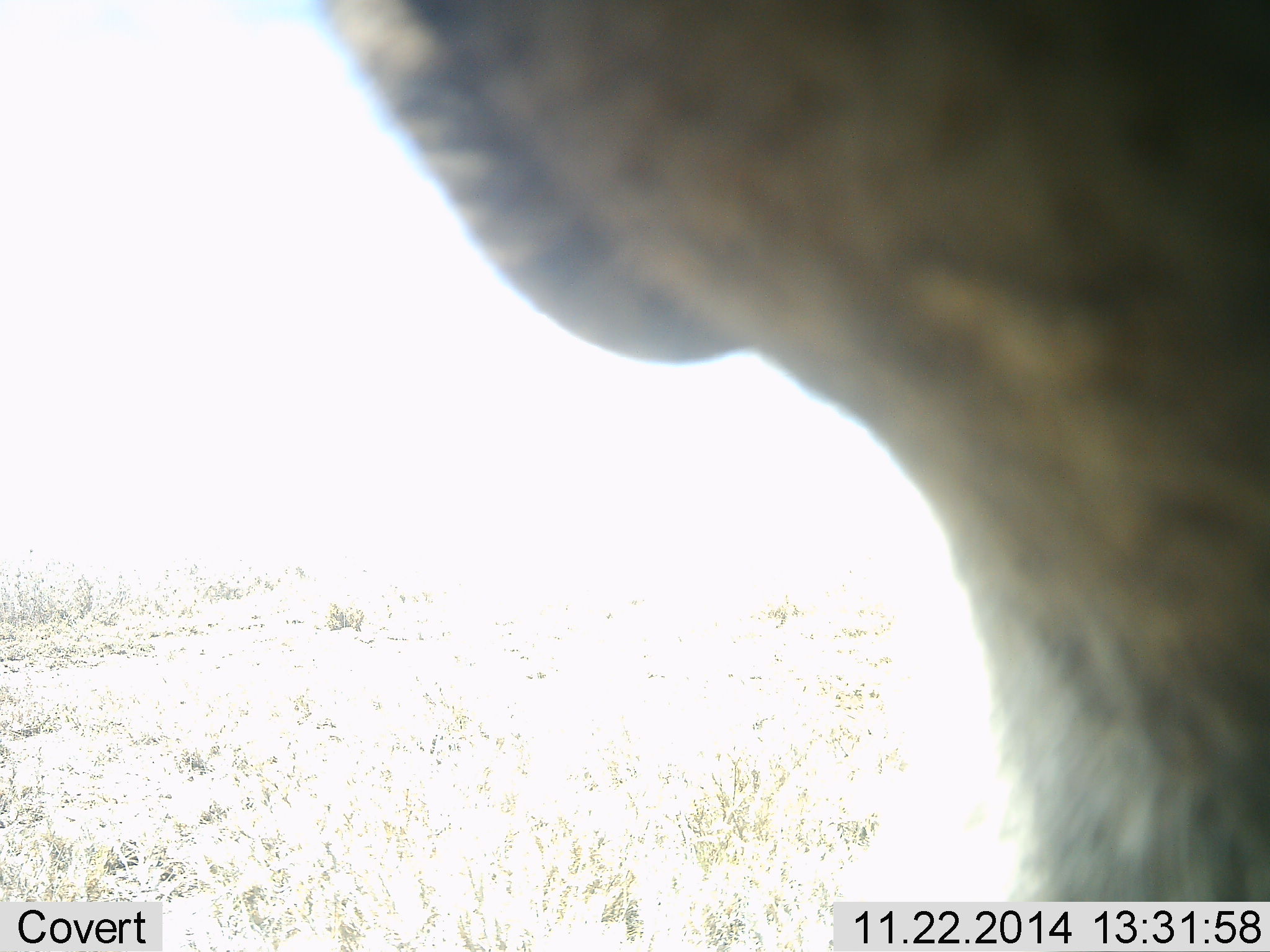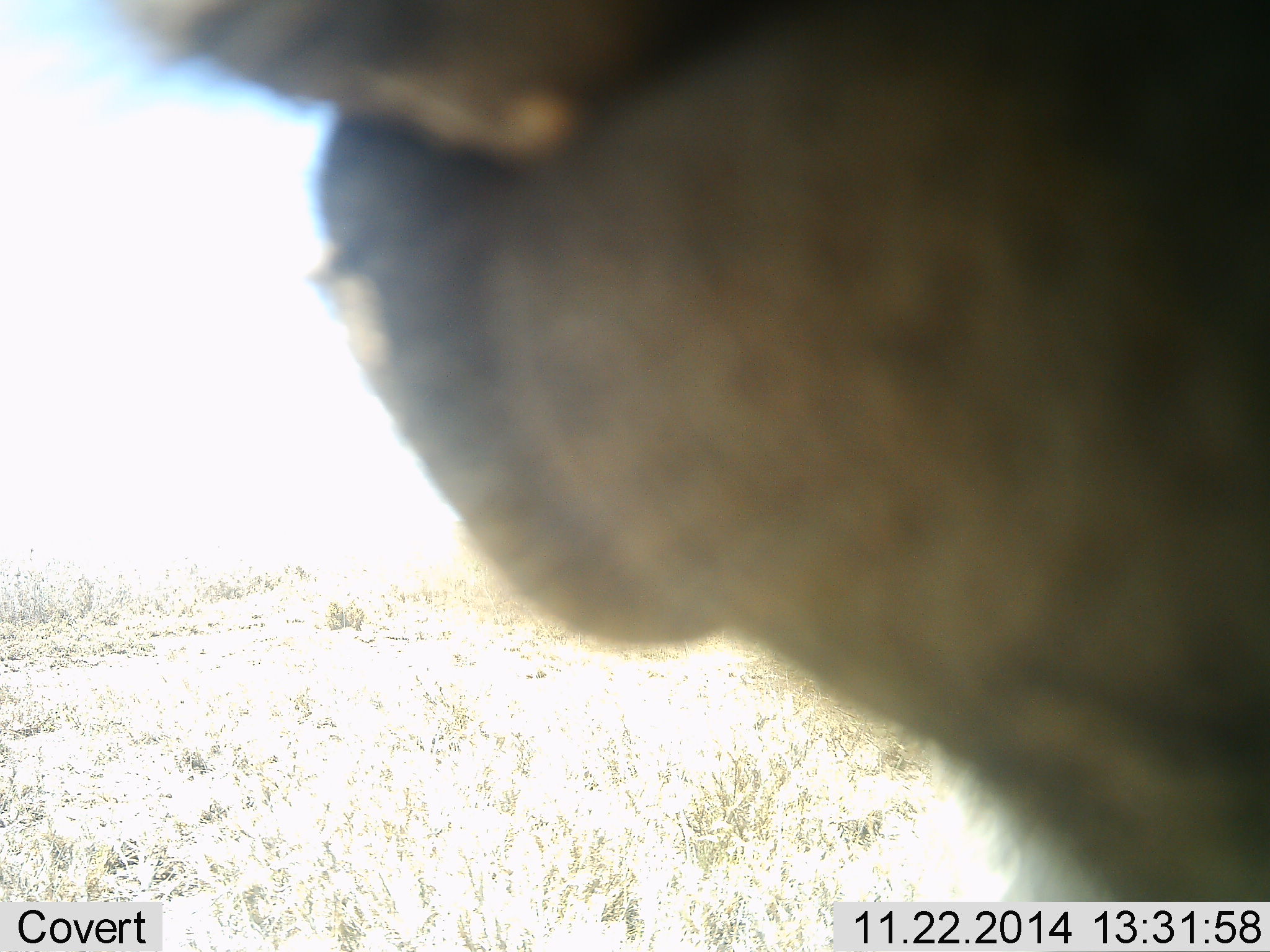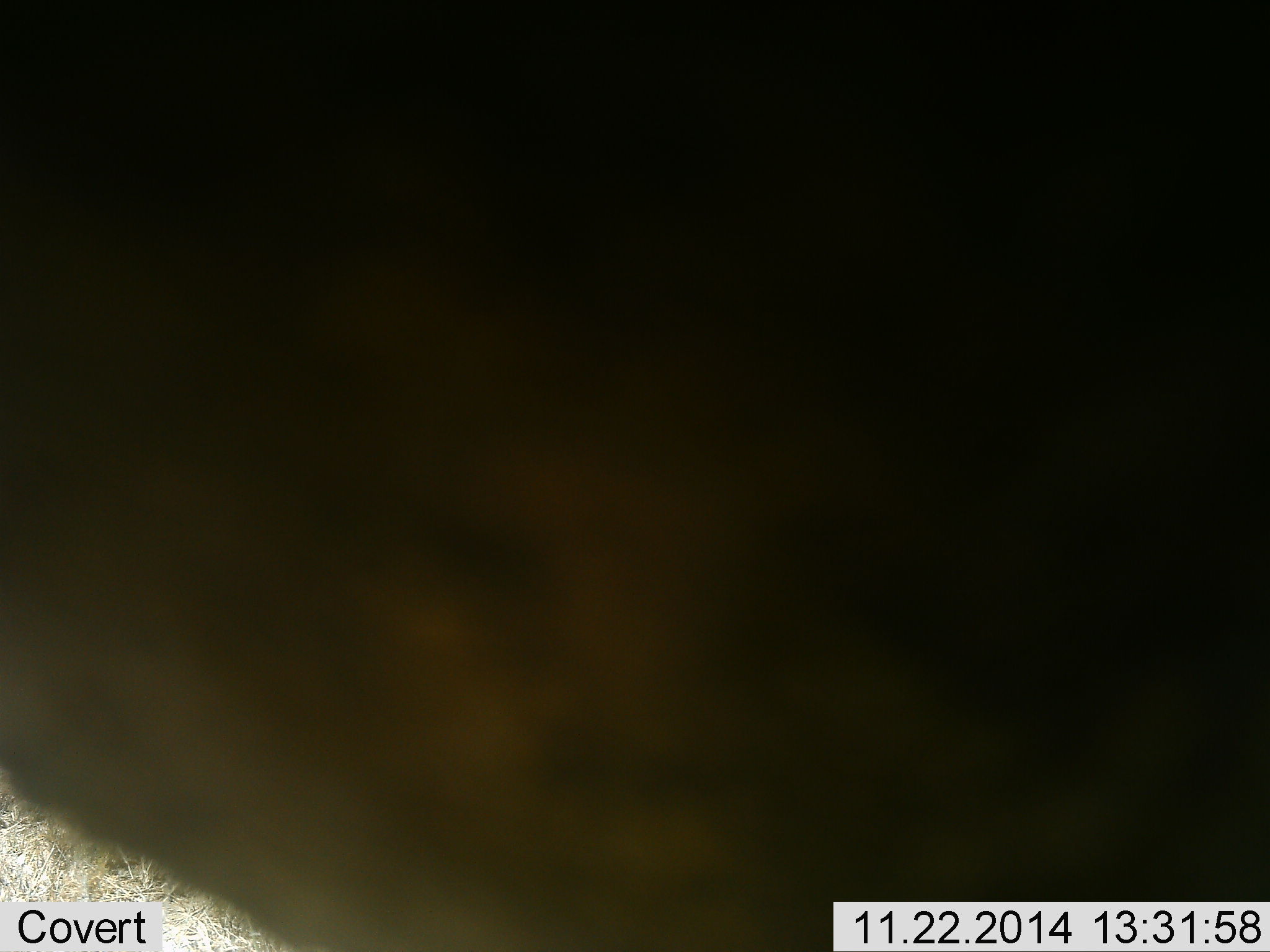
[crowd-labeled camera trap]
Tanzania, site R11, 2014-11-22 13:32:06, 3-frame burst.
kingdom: Animalia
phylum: Chordata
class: Mammalia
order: Artiodactyla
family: Bovidae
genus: Connochaetes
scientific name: Connochaetes taurinus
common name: blue wildebeest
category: wildebeest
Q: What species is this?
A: Wildebeest (blue wildebeest) (Connochaetes taurinus).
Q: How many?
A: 1.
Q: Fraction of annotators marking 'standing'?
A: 25%.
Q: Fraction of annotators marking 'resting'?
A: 0%.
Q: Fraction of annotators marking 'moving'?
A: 75%.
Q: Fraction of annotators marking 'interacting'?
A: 0%.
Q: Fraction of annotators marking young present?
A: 0%.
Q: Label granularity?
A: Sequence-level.